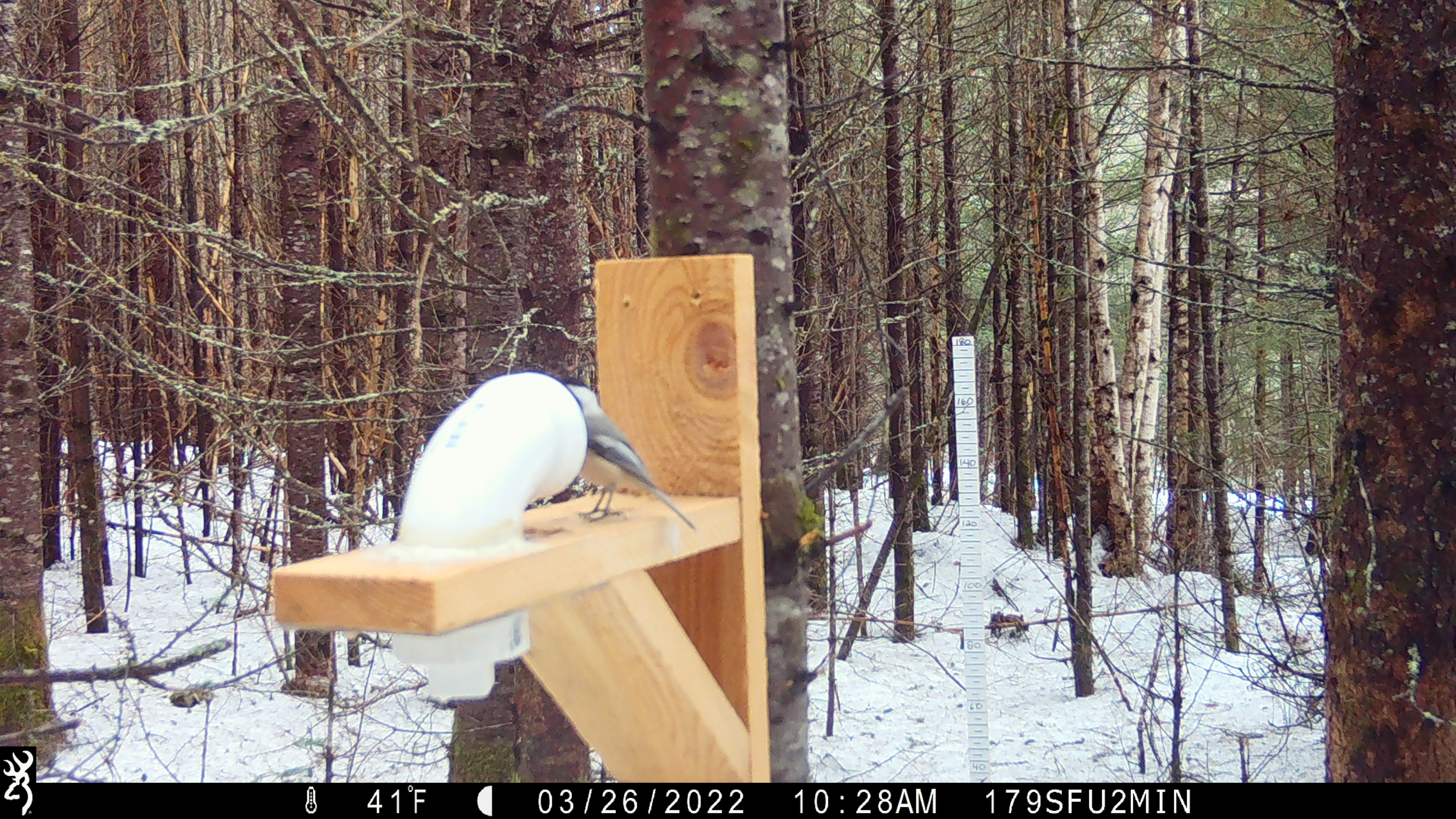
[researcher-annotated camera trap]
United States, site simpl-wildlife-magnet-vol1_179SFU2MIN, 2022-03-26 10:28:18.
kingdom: Animalia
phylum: Chordata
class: Aves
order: Passeriformes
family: Paridae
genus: Poecile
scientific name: Poecile atricapillus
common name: black-capped chickadee